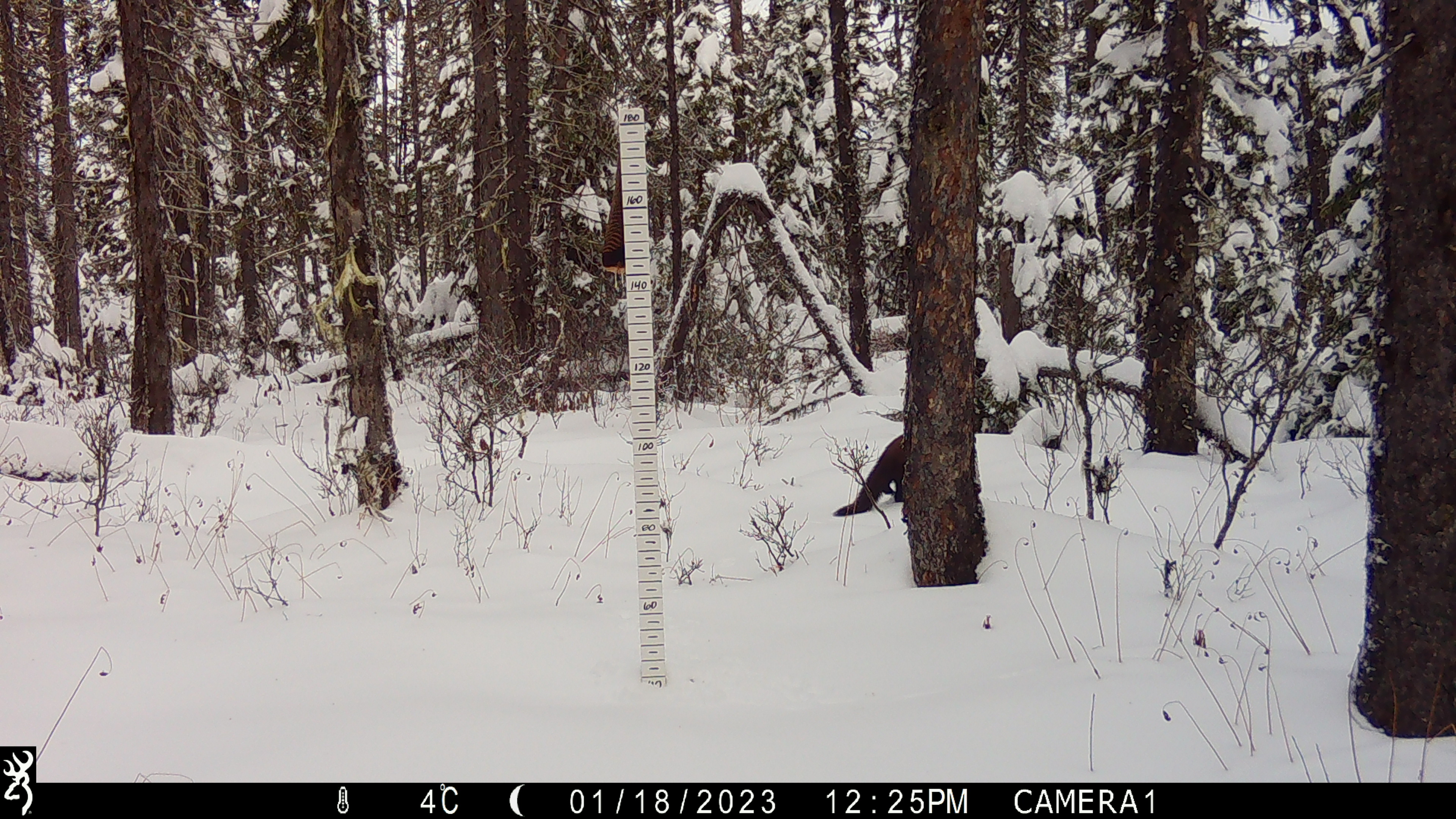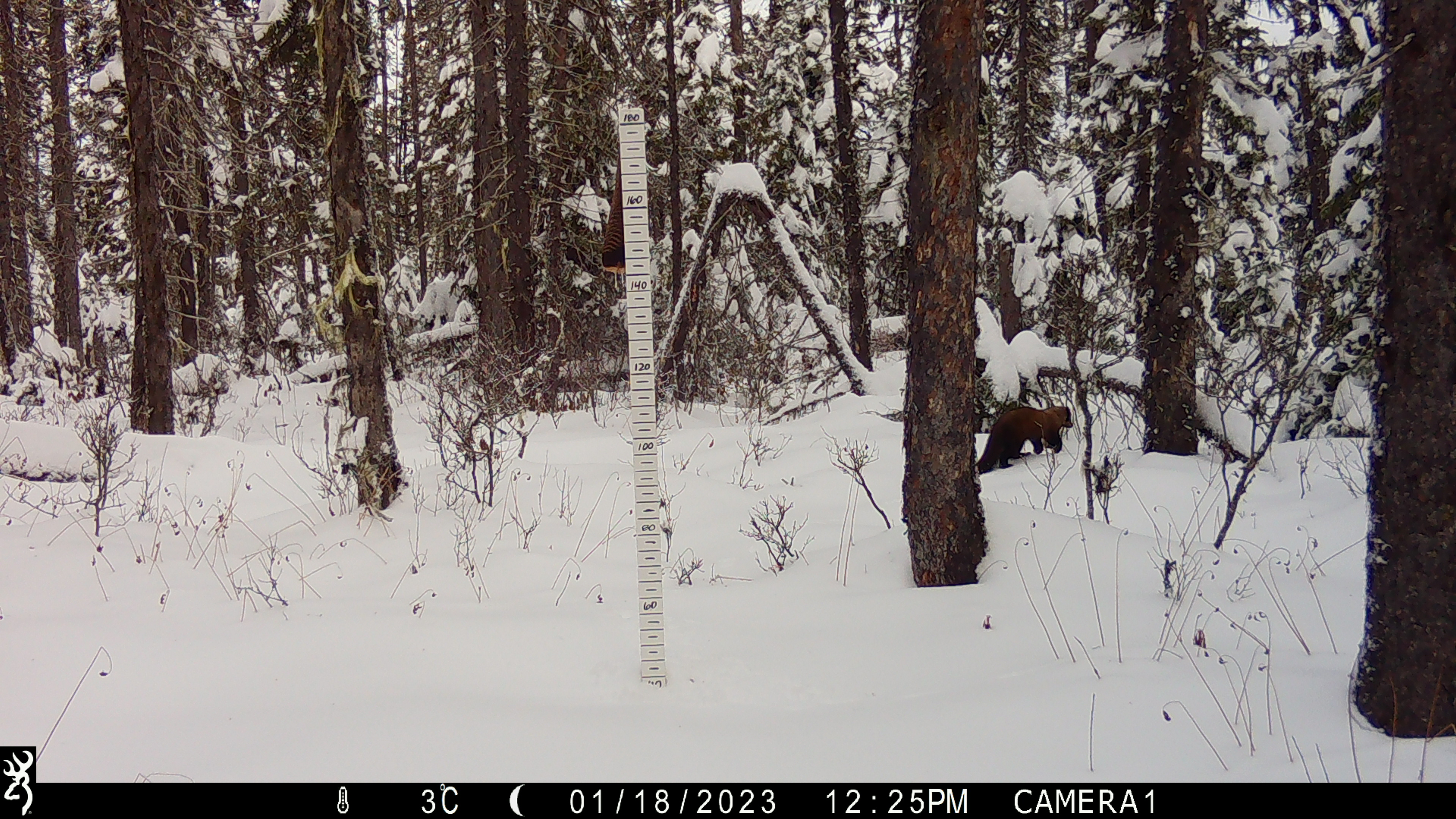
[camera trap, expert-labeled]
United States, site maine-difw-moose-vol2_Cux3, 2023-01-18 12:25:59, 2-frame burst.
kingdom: Animalia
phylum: Chordata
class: Mammalia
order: Carnivora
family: Mustelidae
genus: Pekania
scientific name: Pekania pennanti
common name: fisher